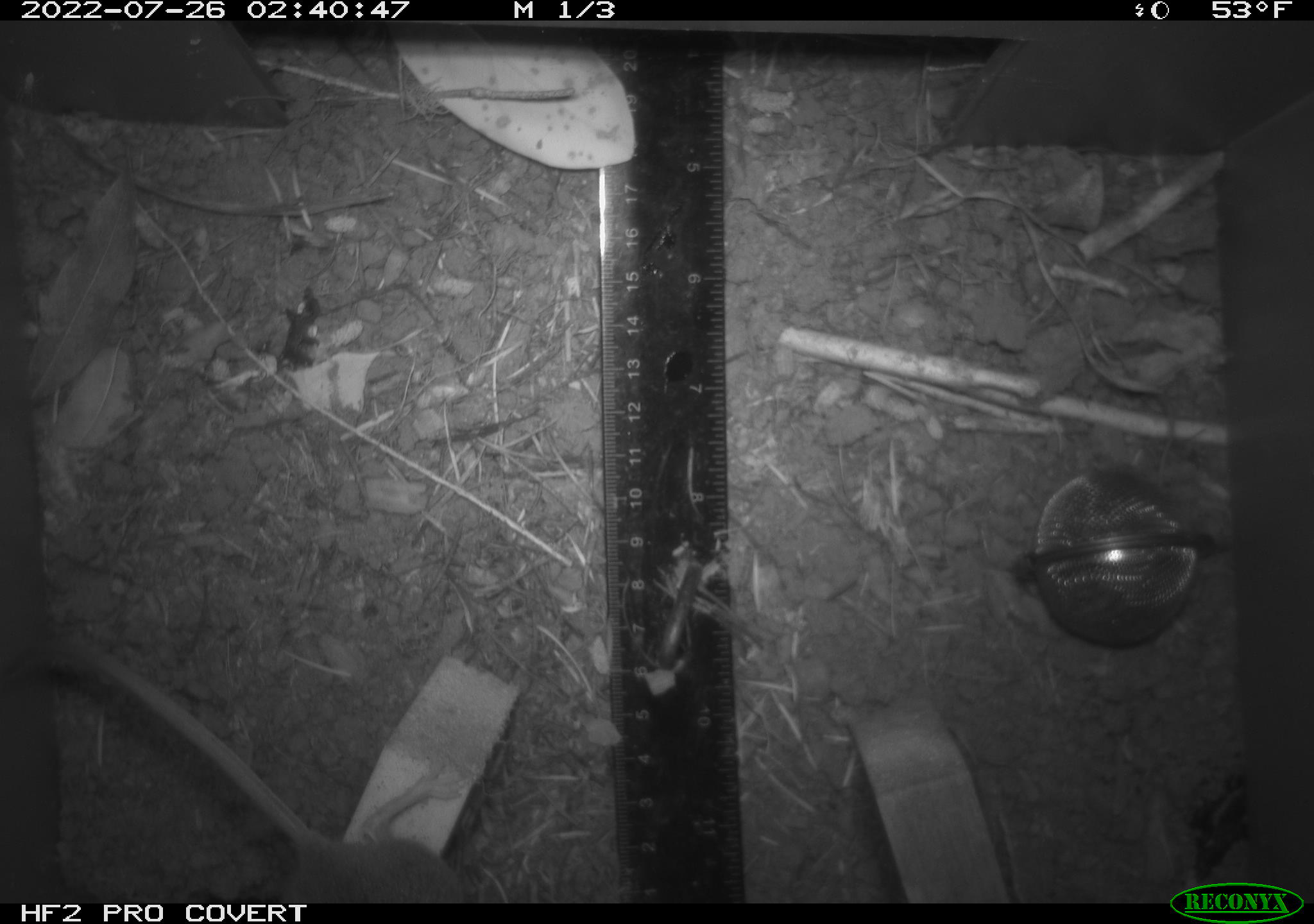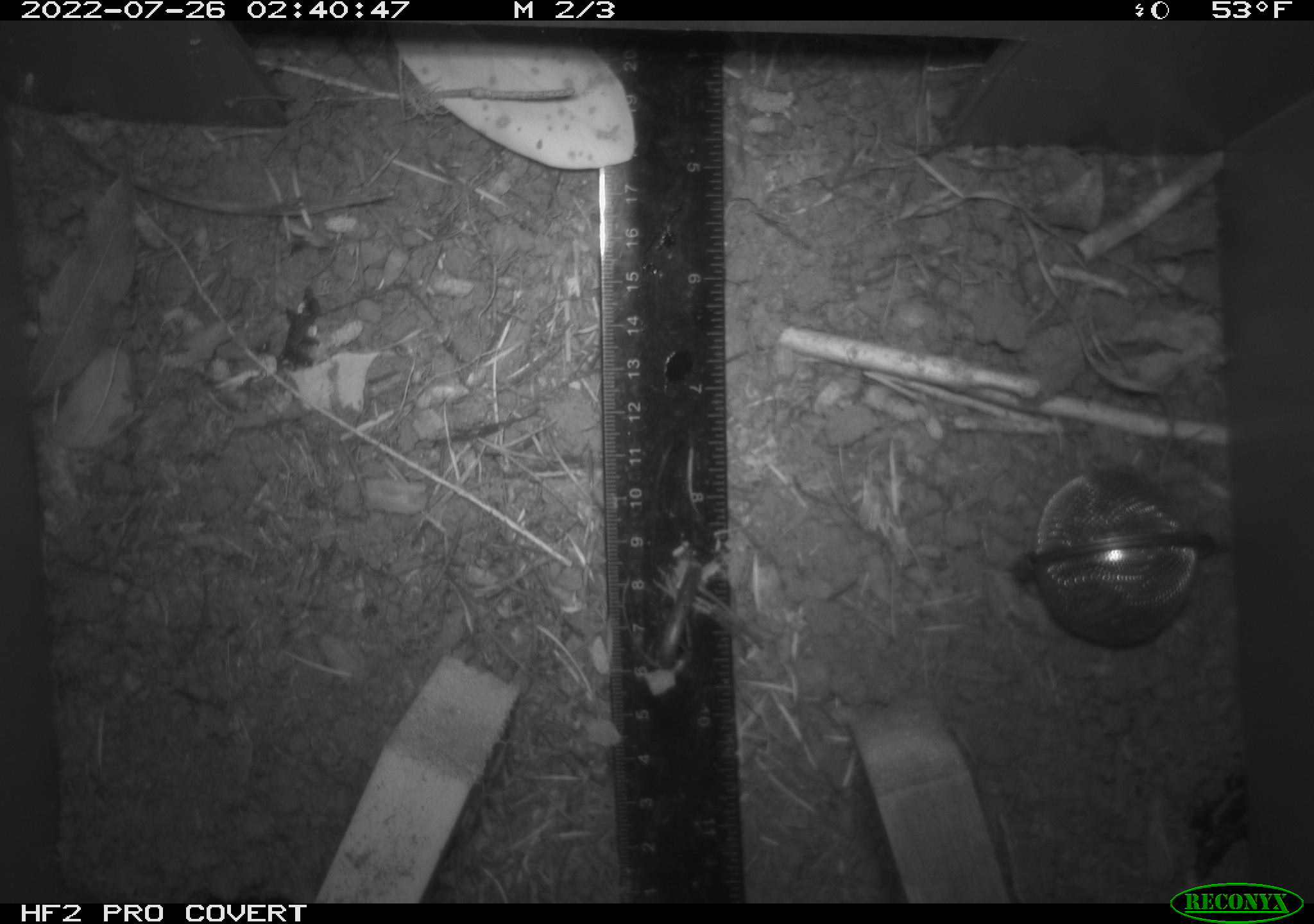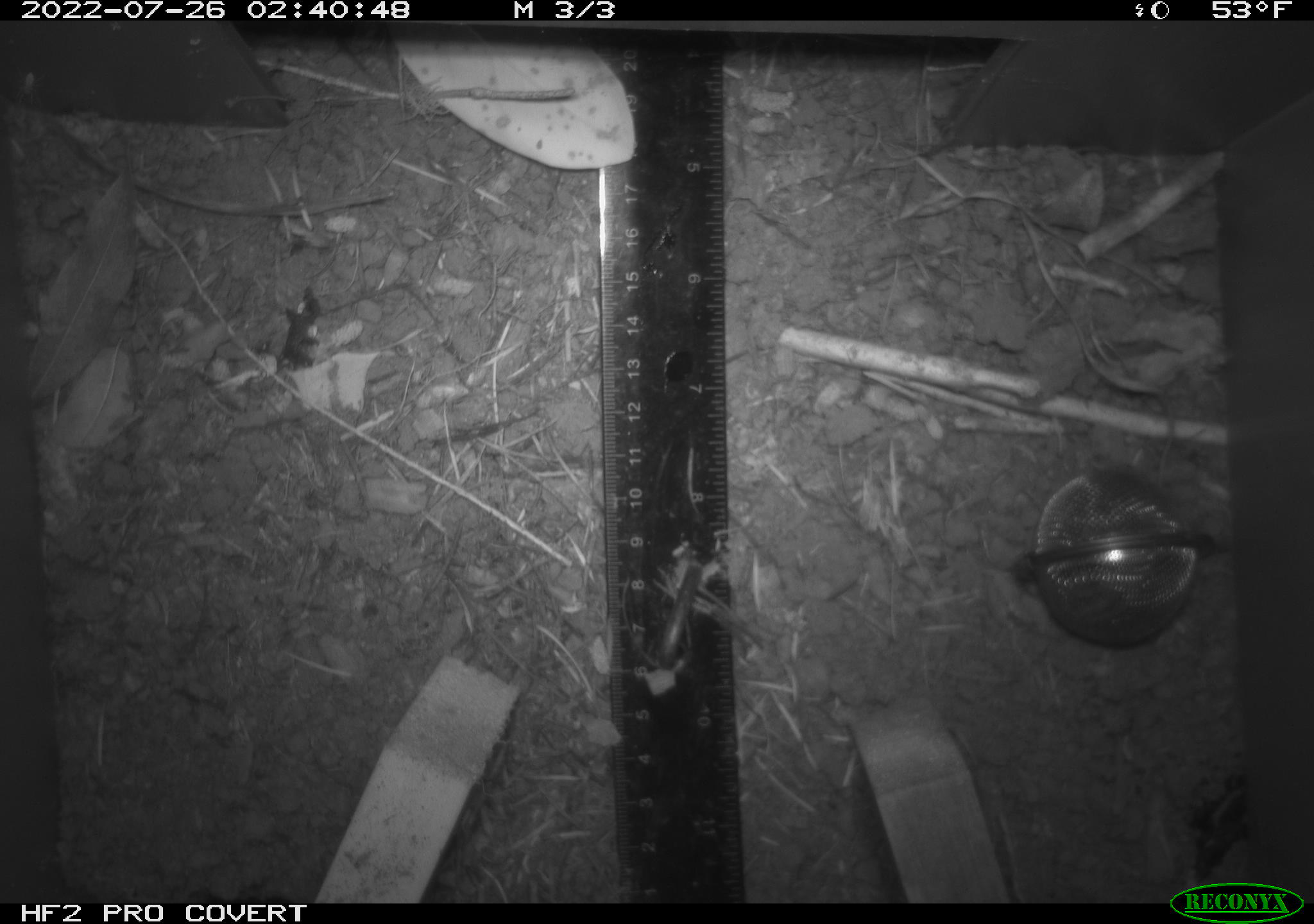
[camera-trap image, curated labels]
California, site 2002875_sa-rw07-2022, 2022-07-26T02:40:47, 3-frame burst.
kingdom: Animalia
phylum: Chordata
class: Mammalia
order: Rodentia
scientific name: Rodentia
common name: mouse species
Mouse species (Rodentia).